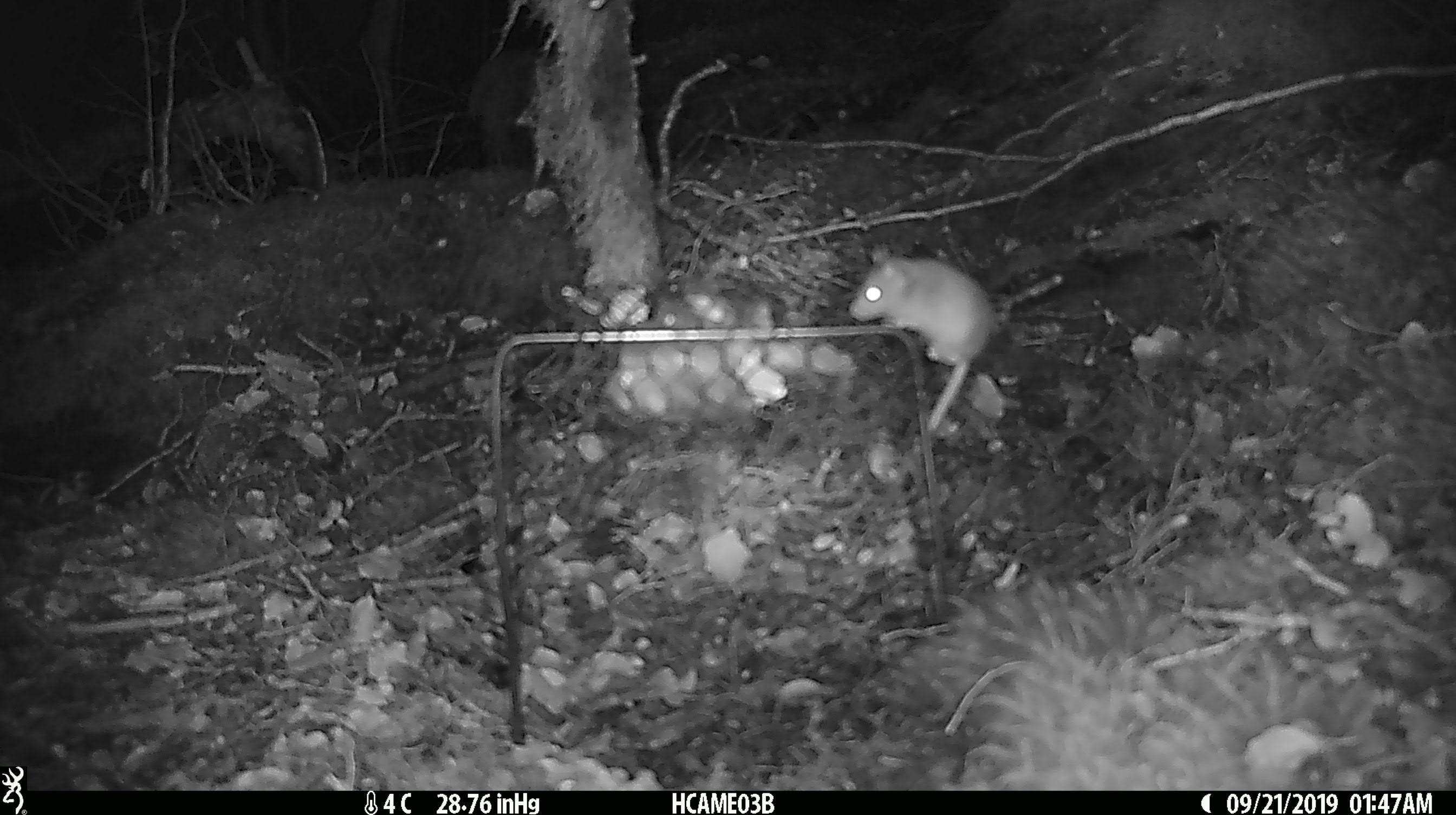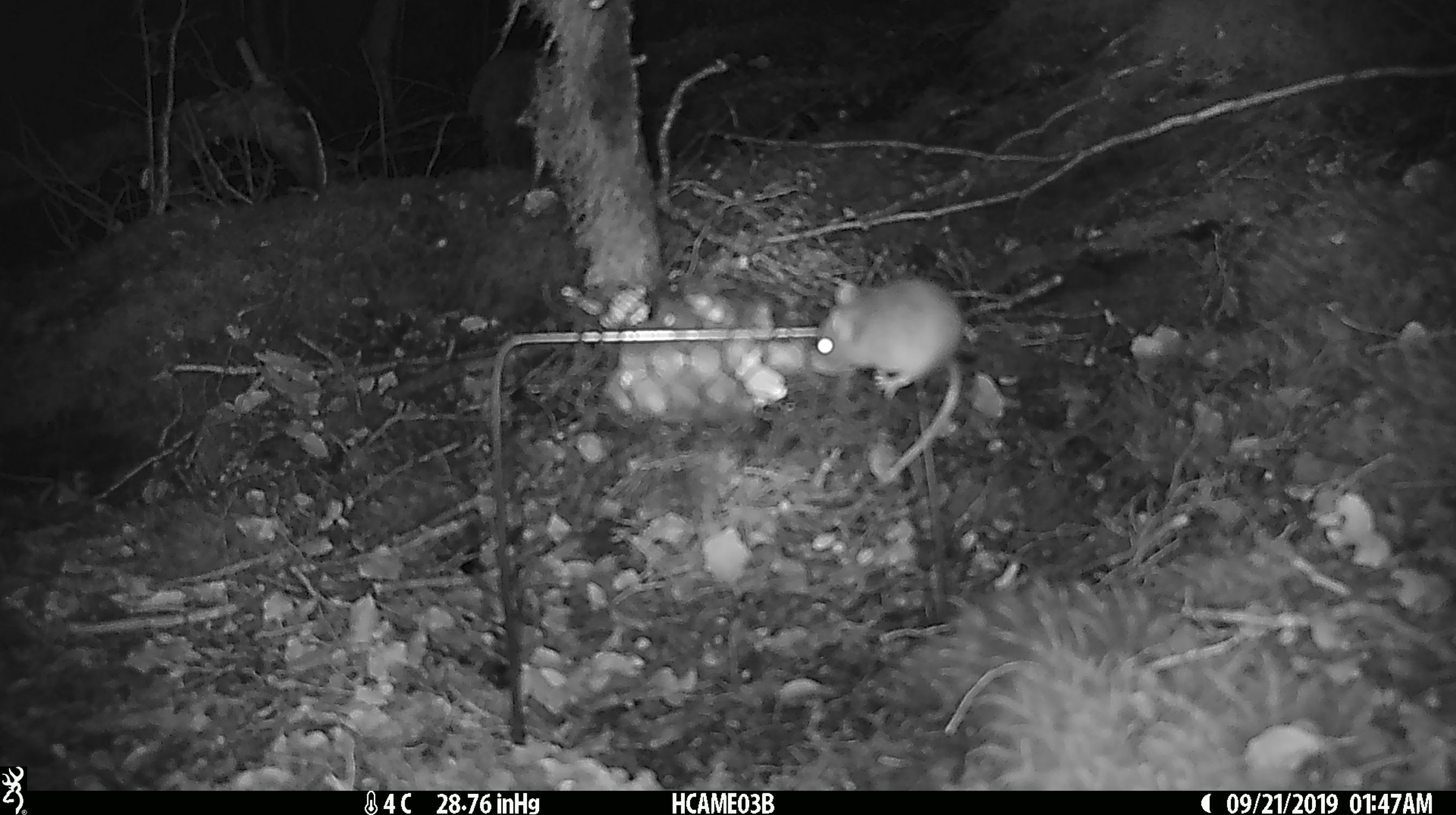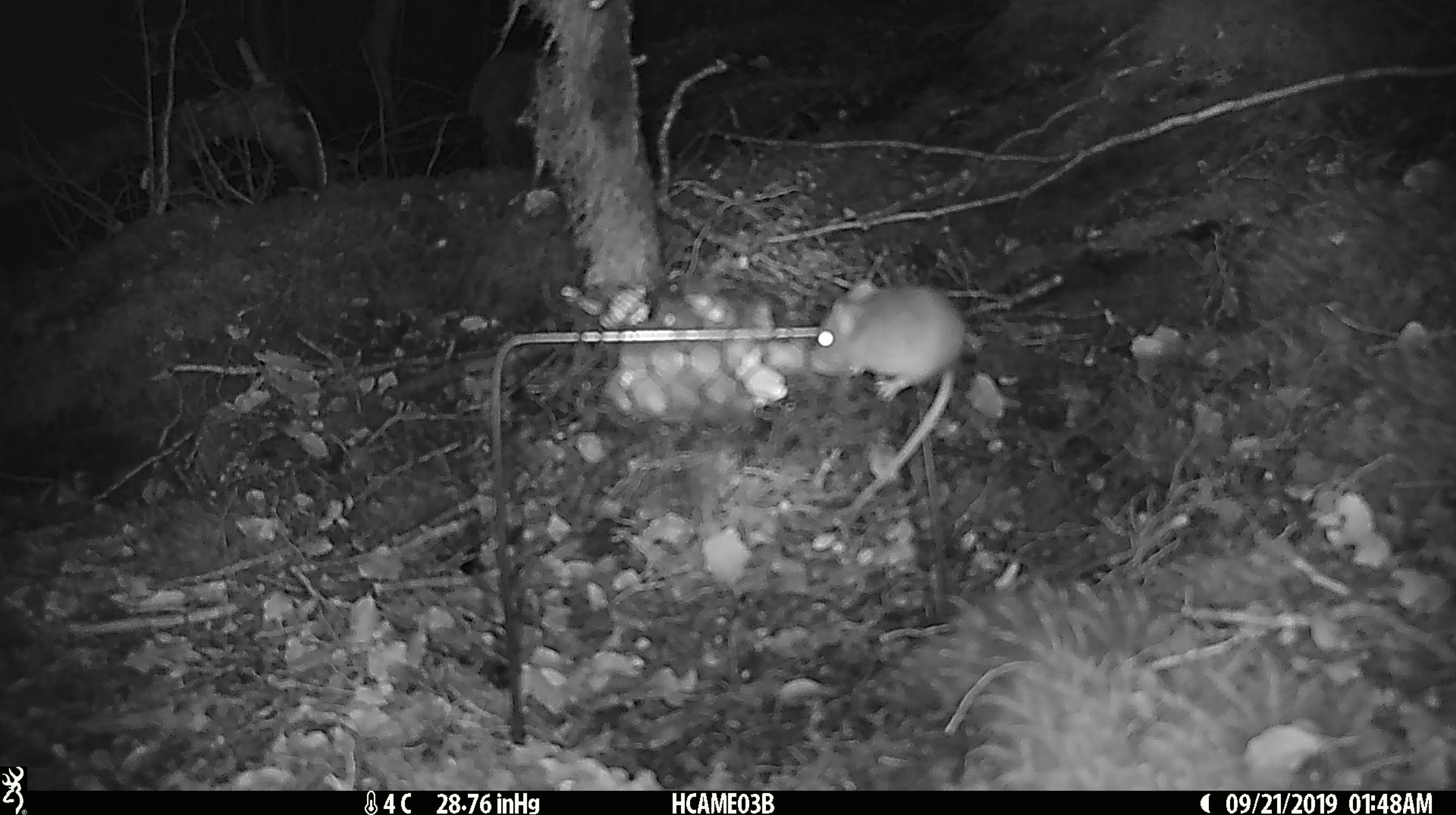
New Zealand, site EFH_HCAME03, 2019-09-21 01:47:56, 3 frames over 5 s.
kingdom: Animalia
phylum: Chordata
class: Mammalia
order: Rodentia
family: Muridae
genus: Mus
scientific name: Mus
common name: mouse